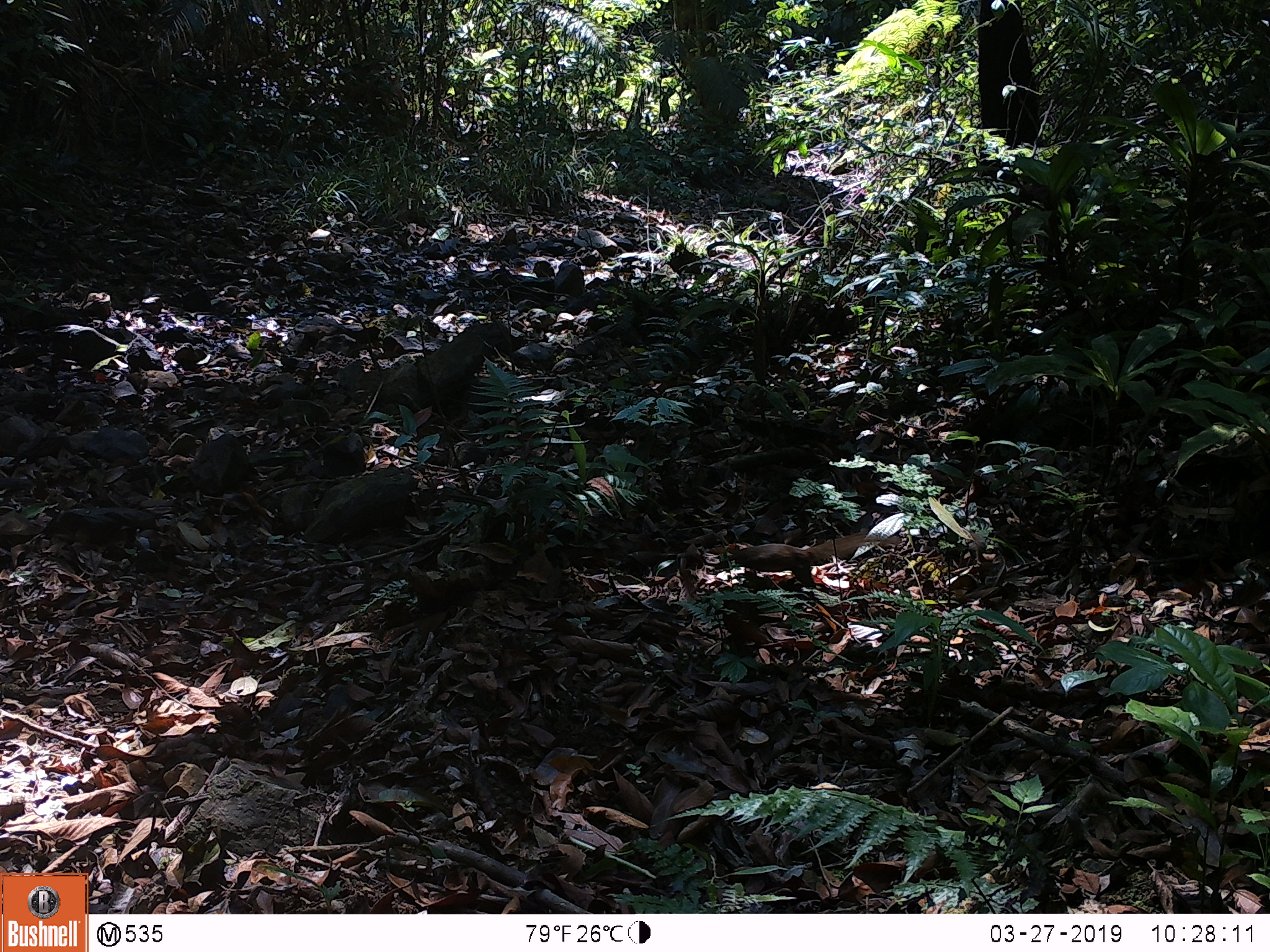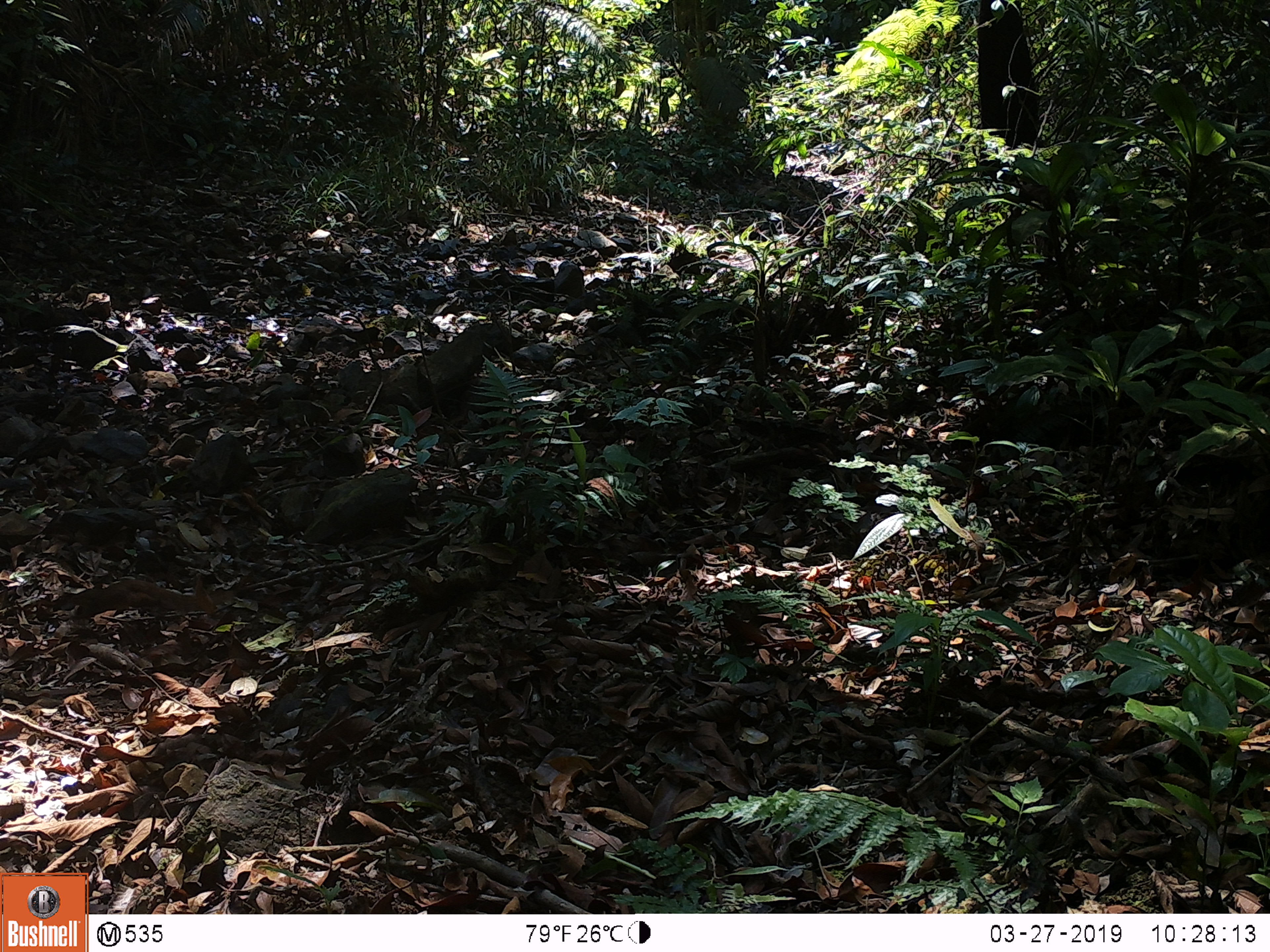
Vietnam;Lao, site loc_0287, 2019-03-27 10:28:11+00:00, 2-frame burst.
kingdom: Animalia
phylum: Chordata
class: Mammalia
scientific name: Mammalia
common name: mammal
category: unidentified small mammal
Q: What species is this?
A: Unidentified small mammal (mammal) (Mammalia).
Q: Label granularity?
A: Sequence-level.